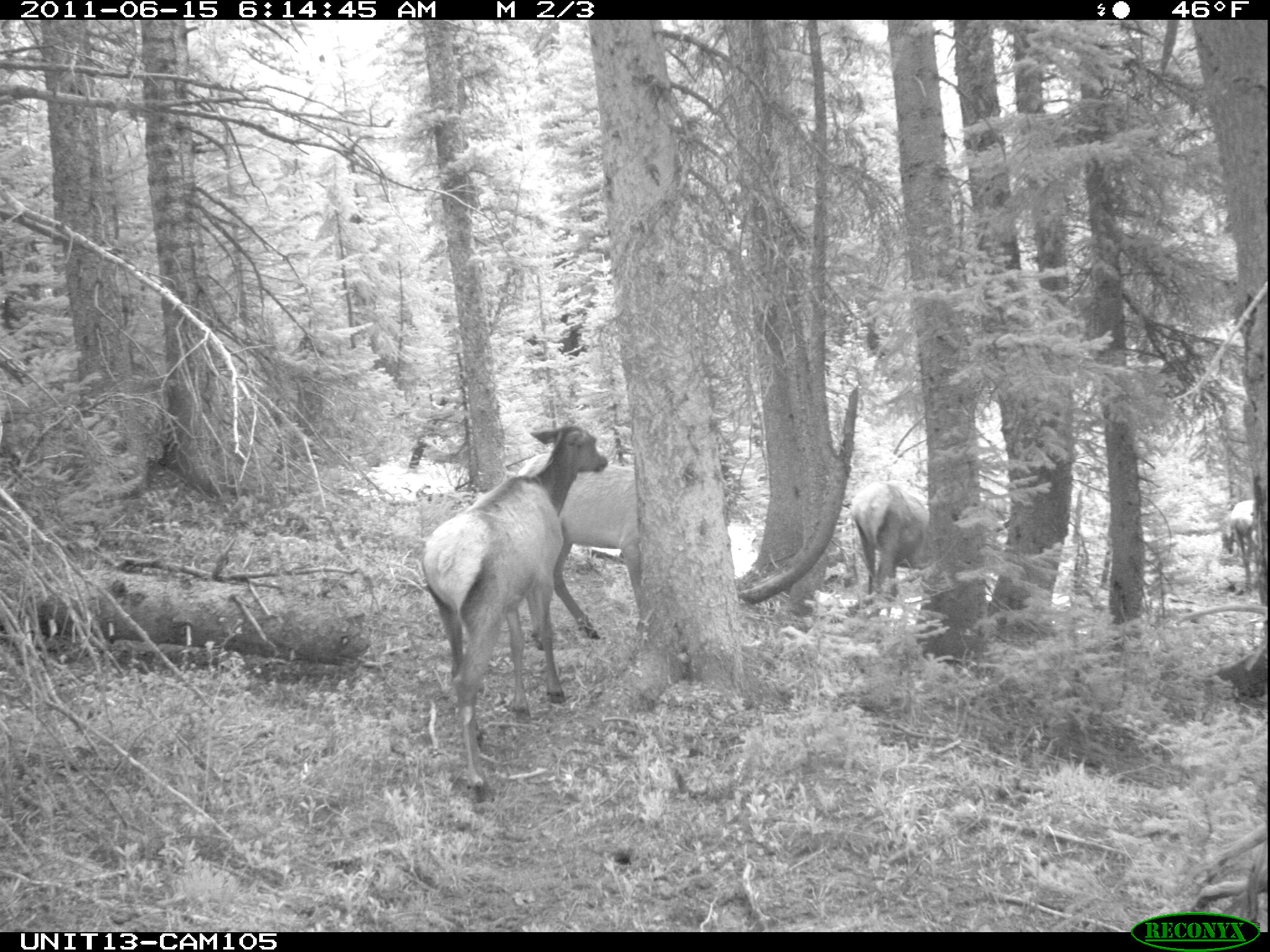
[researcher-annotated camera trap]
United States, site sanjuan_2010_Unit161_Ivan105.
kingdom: Animalia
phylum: Chordata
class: Mammalia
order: Artiodactyla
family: Cervidae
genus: Cervus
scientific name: Cervus elaphus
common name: red deer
Cervus elaphus (red deer).